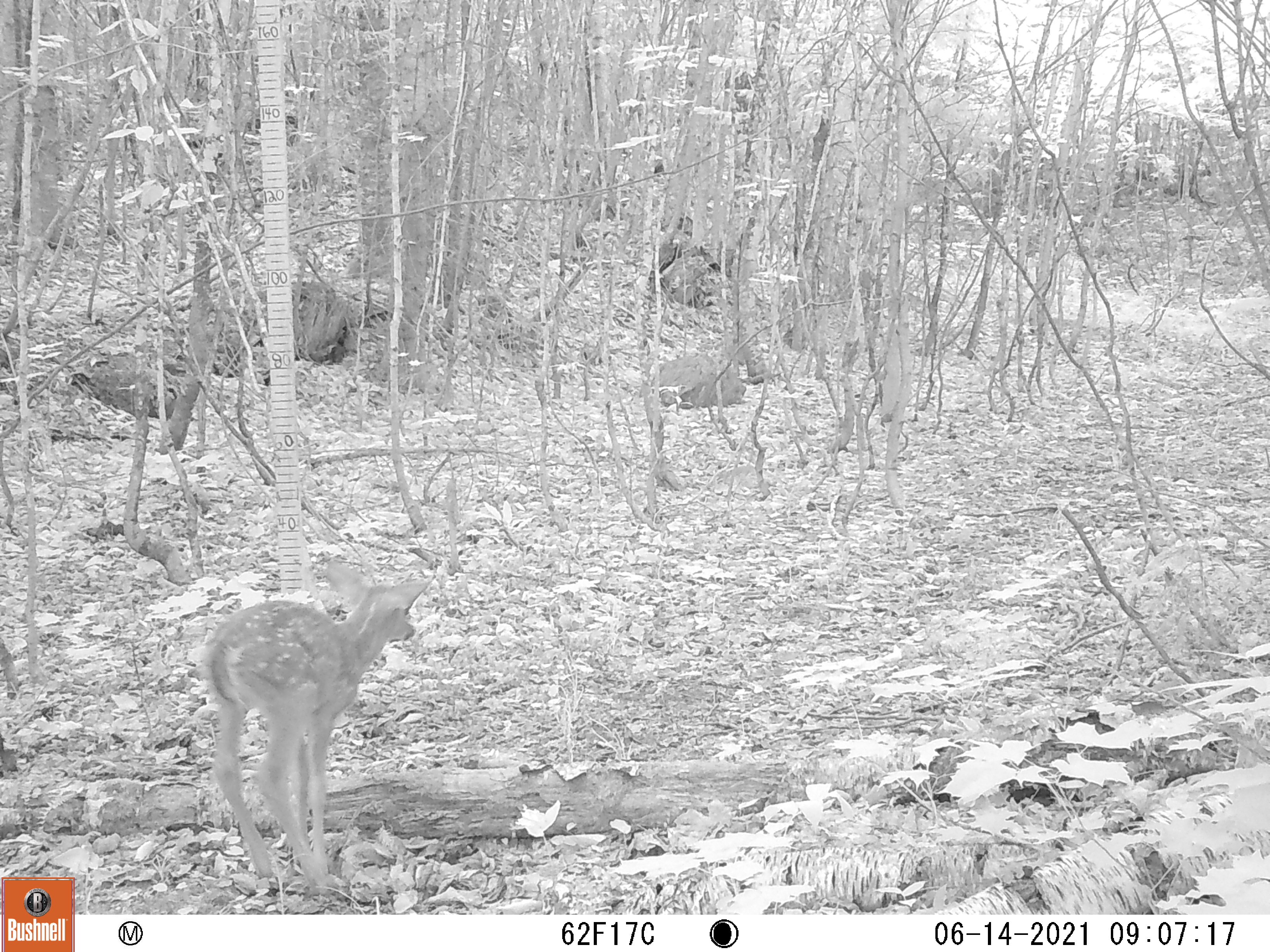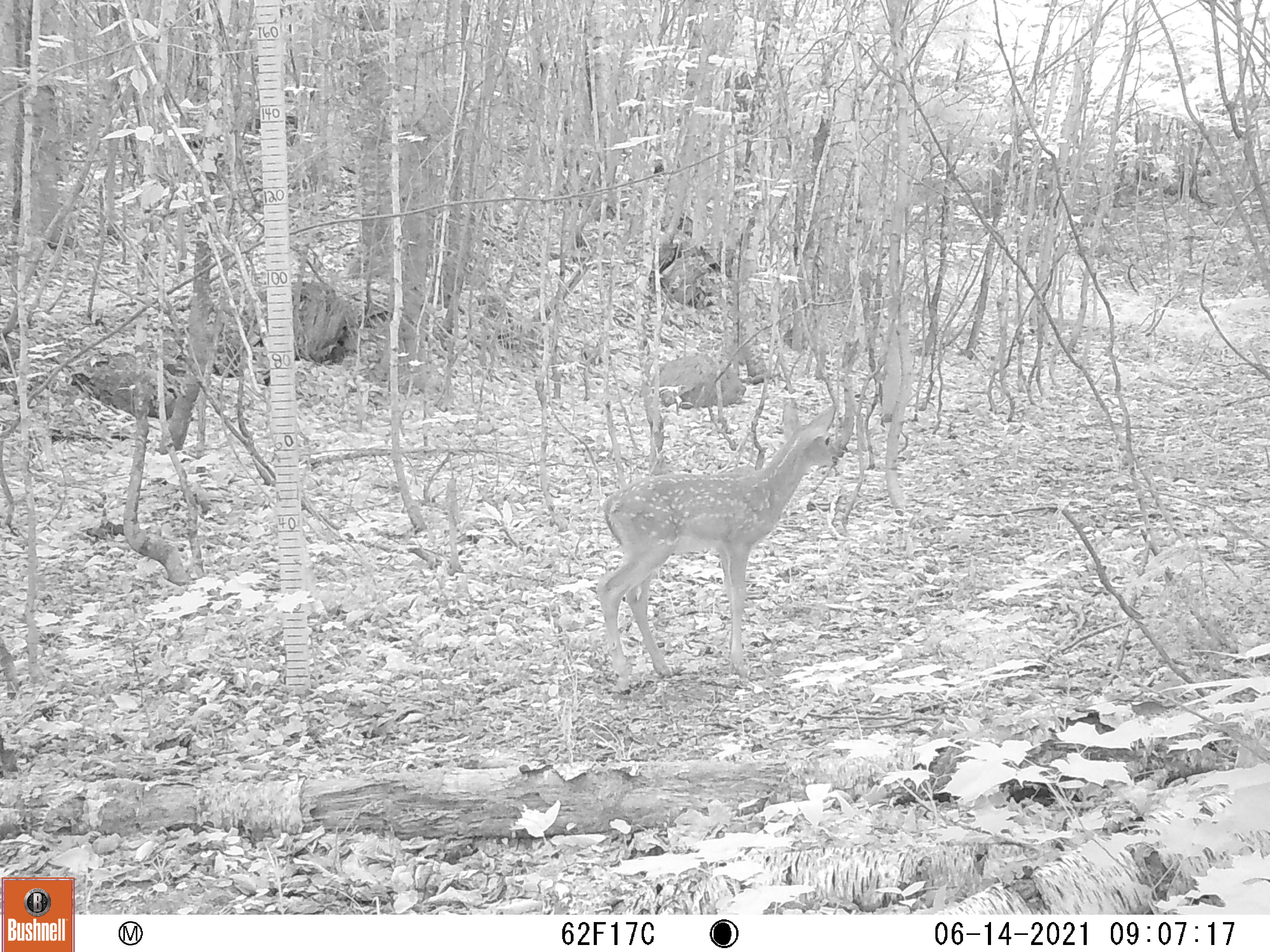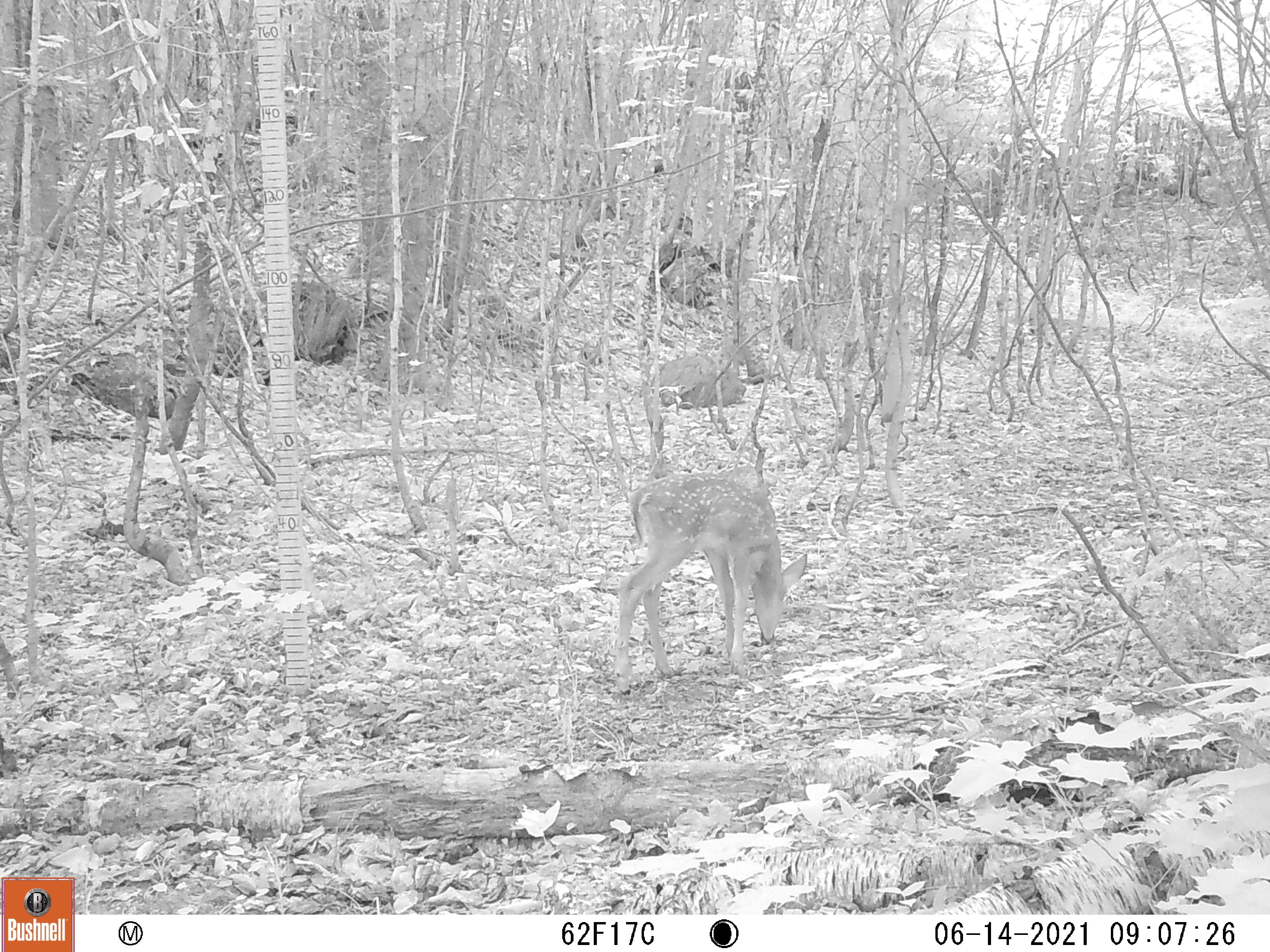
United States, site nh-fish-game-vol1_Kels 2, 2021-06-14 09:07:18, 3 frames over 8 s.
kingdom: Animalia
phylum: Chordata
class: Mammalia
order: Artiodactyla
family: Cervidae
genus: Odocoileus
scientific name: Odocoileus virginianus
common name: white-tailed deer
White-tailed deer (Odocoileus virginianus).